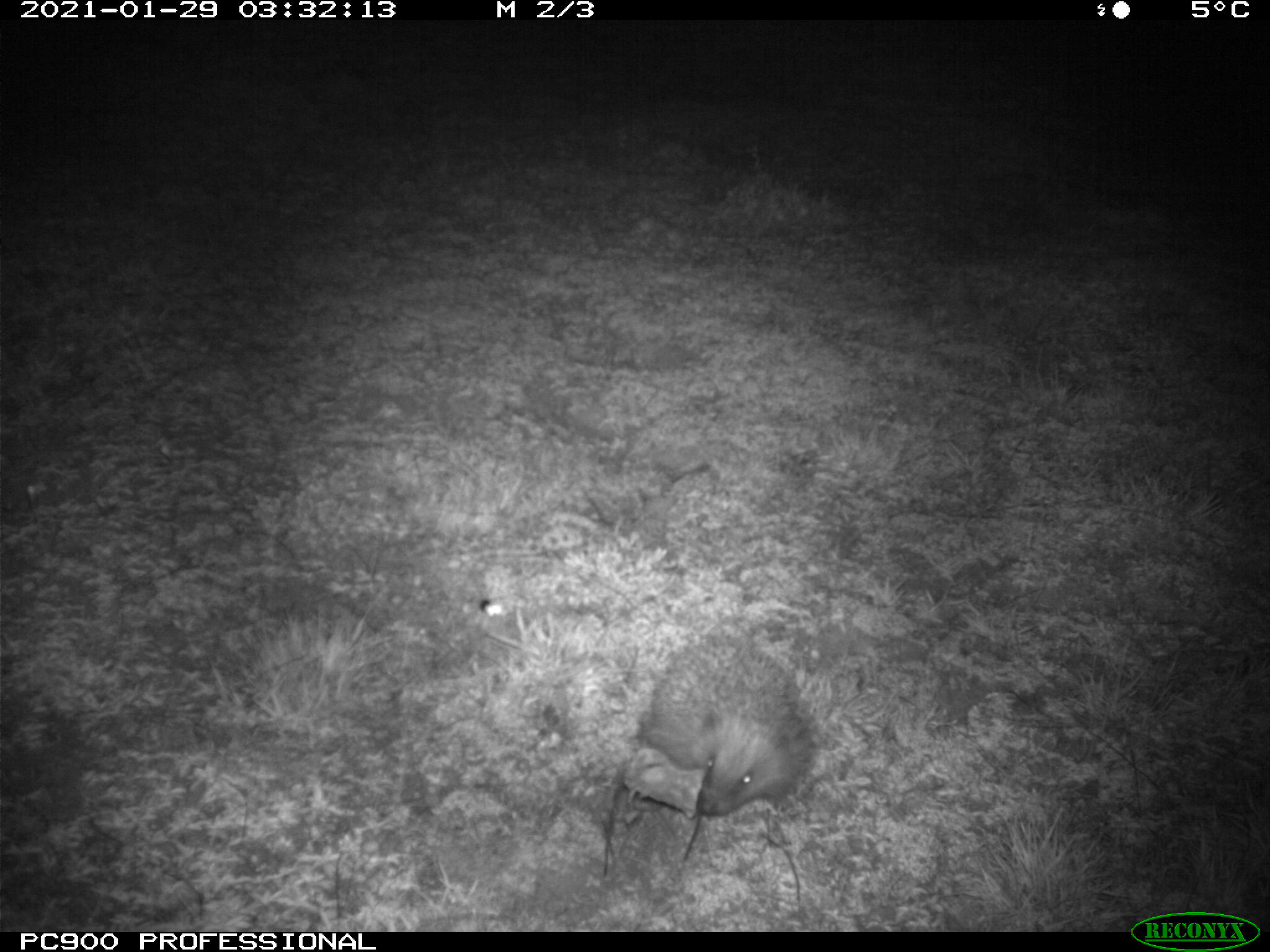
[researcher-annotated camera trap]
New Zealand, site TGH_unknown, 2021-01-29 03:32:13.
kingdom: Animalia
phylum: Chordata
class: Mammalia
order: Eulipotyphla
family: Erinaceidae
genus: Erinaceus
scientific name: Erinaceus europaeus europaeus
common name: european hedgehog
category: hedgehog